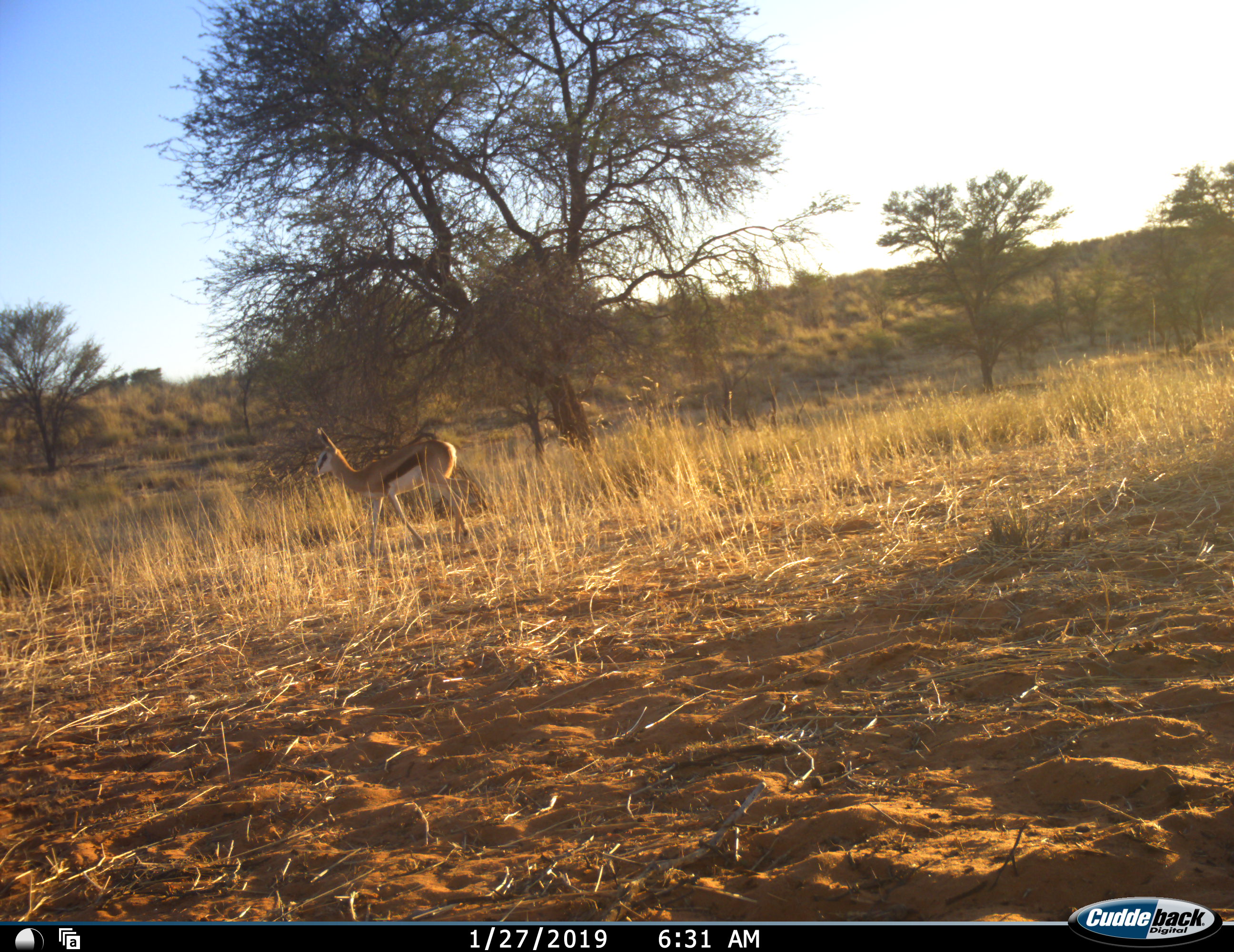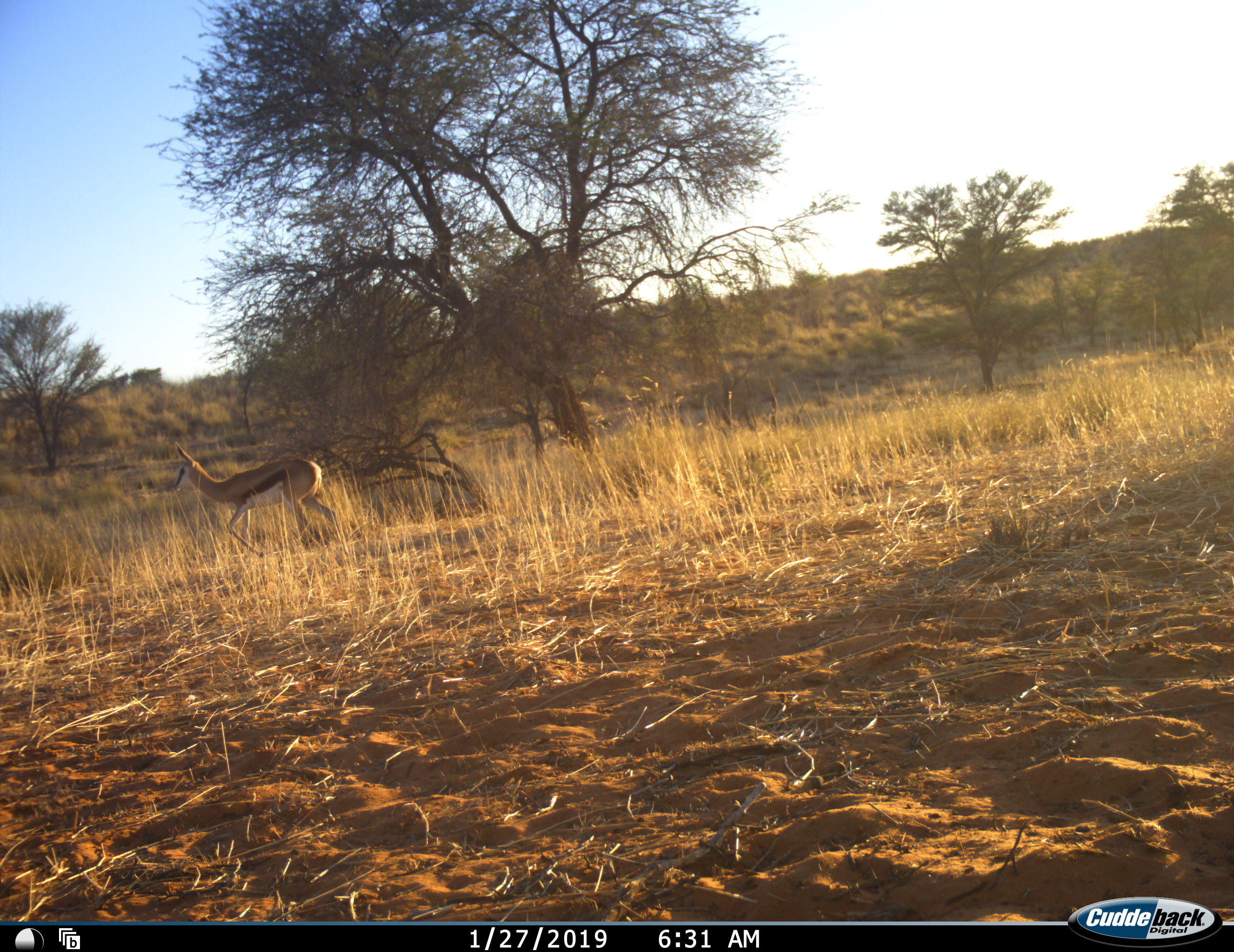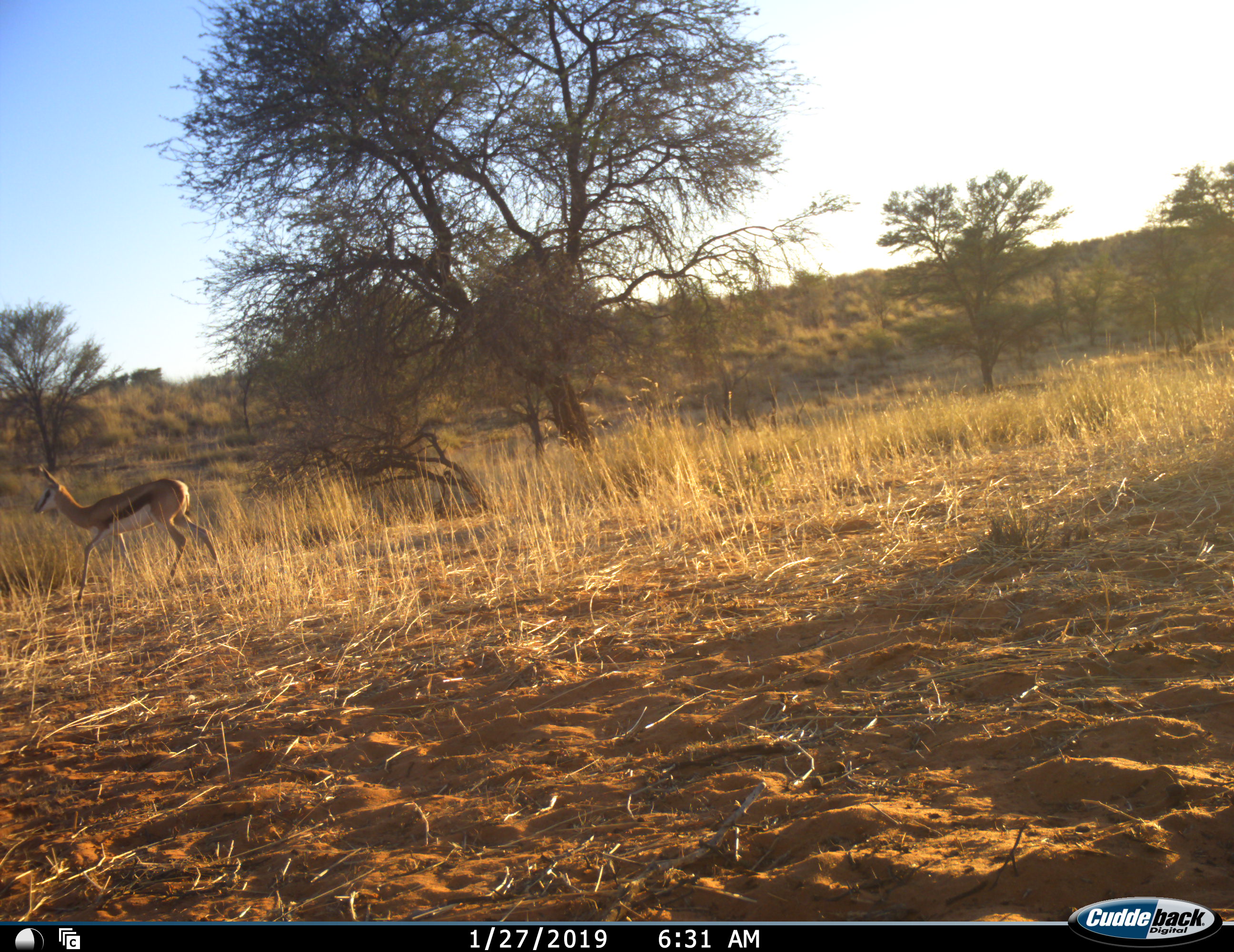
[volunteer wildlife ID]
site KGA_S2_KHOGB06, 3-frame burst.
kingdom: Animalia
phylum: Chordata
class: Mammalia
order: Artiodactyla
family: Bovidae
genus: Antidorcas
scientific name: Antidorcas marsupialis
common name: springbok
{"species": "springbok (Antidorcas marsupialis)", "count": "1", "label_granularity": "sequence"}